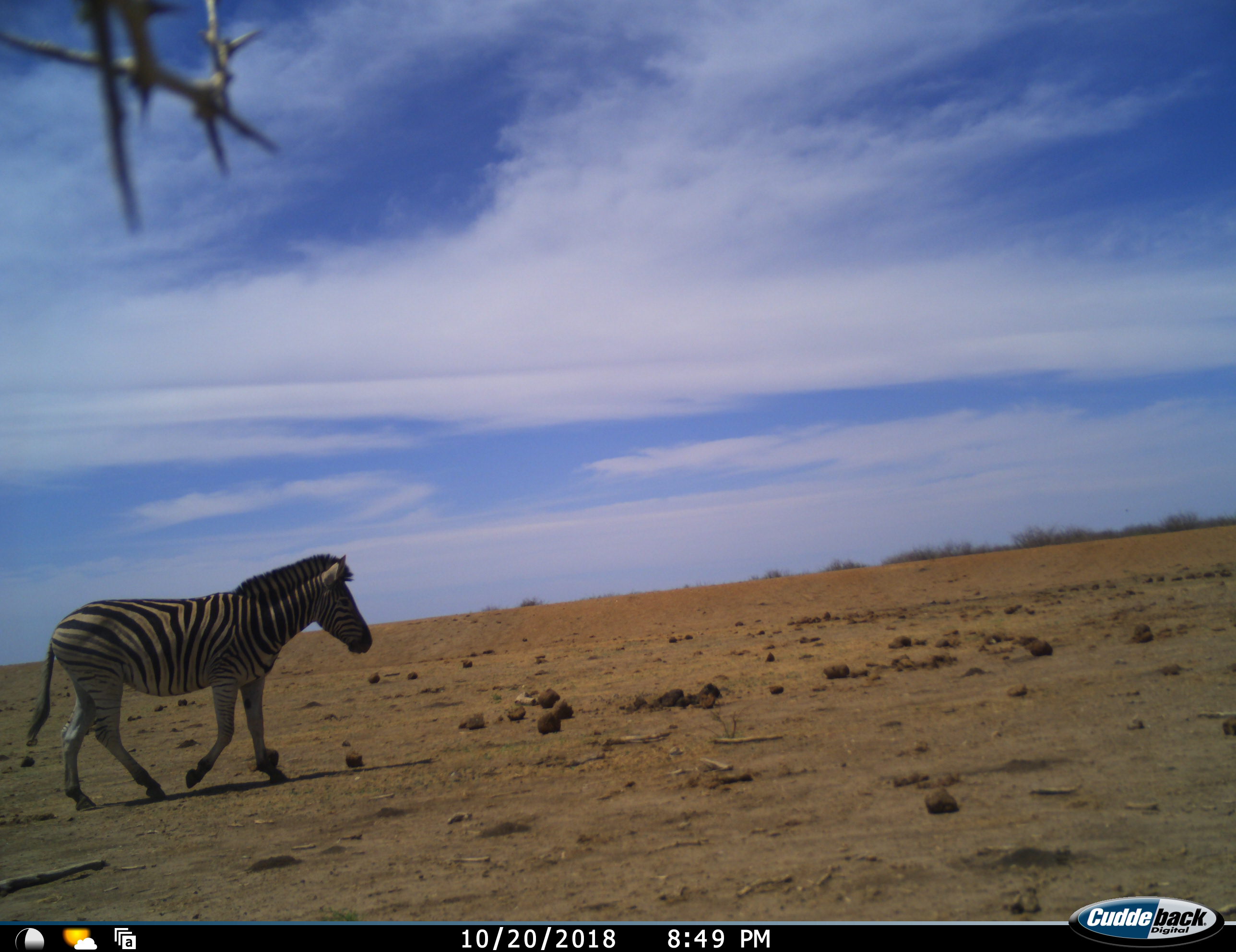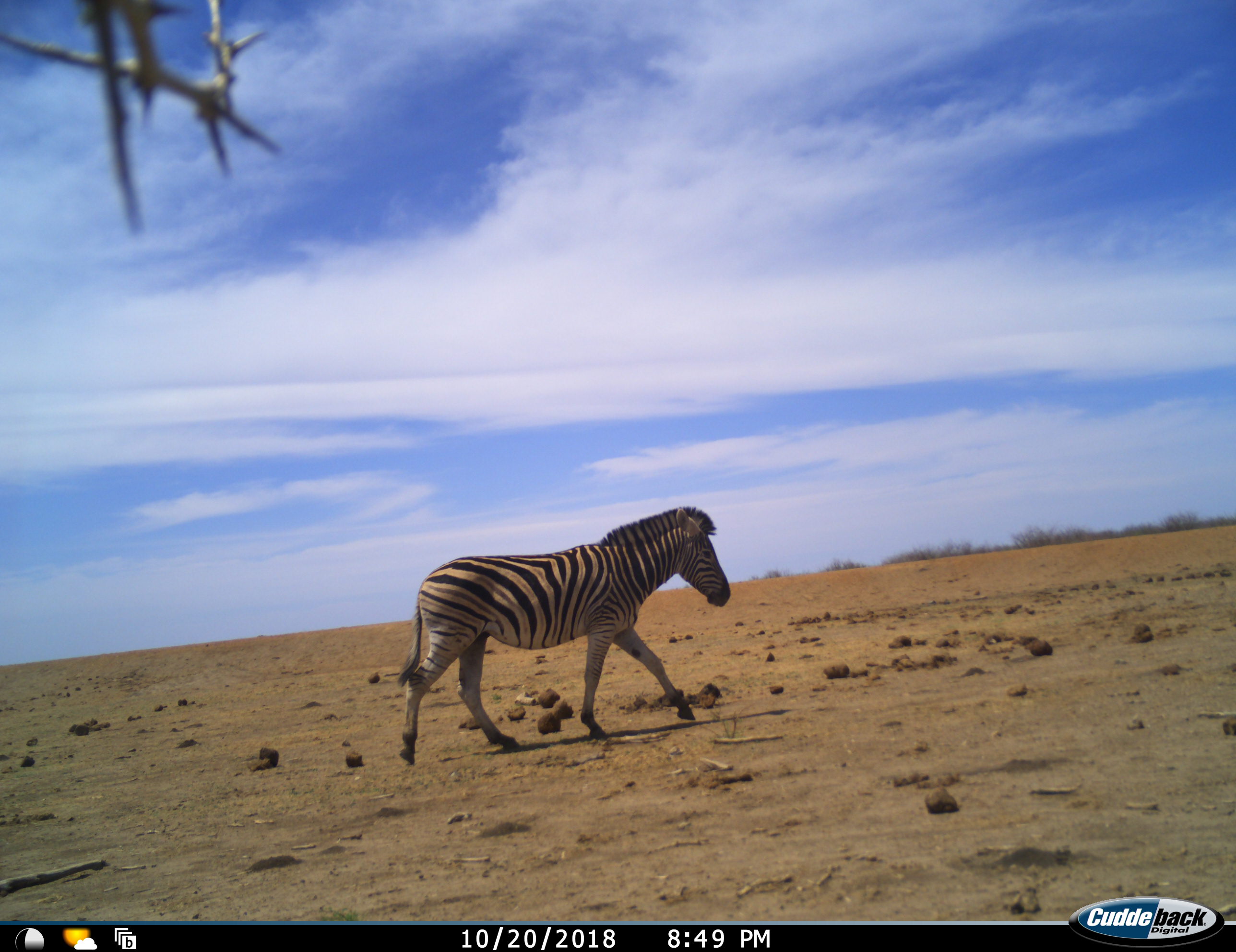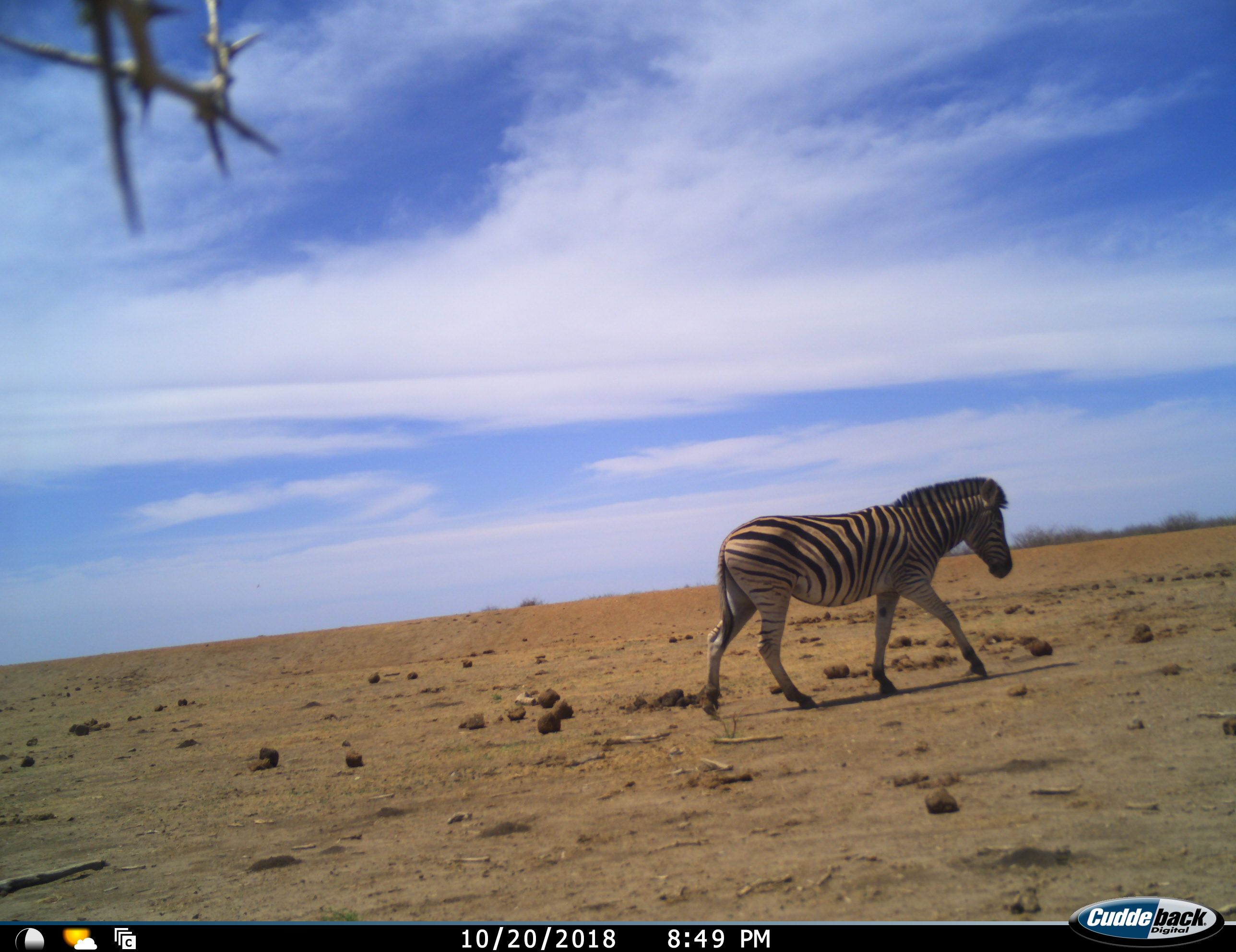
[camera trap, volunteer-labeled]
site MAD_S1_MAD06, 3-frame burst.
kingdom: Animalia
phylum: Chordata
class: Mammalia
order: Perissodactyla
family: Equidae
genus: Equus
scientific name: Equus quagga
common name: plains zebra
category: zebraplains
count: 1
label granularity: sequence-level